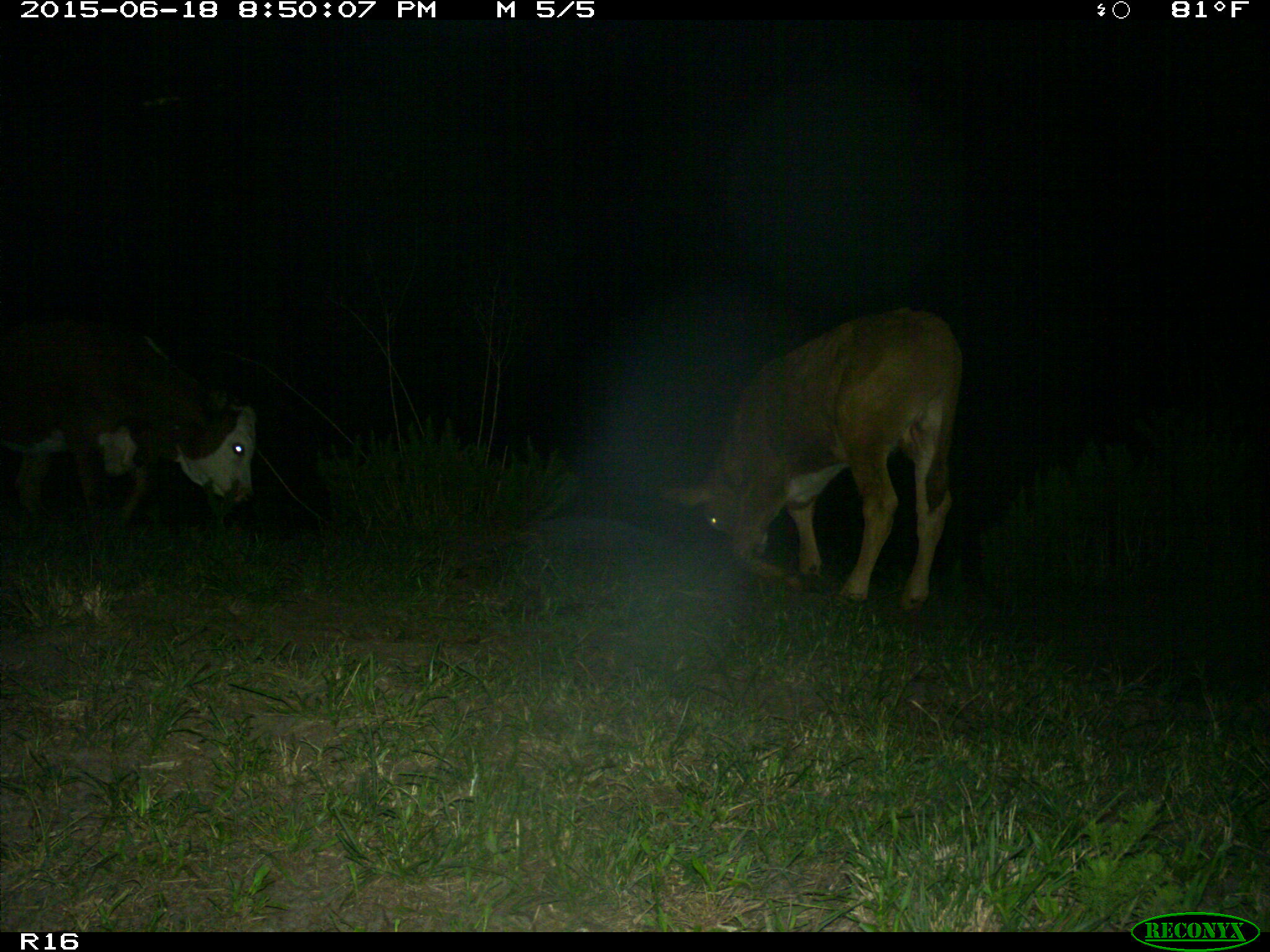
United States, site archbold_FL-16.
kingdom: Animalia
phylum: Chordata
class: Mammalia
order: Artiodactyla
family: Bovidae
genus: Bos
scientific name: Bos taurus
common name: domestic cow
Bos taurus (domestic cow).